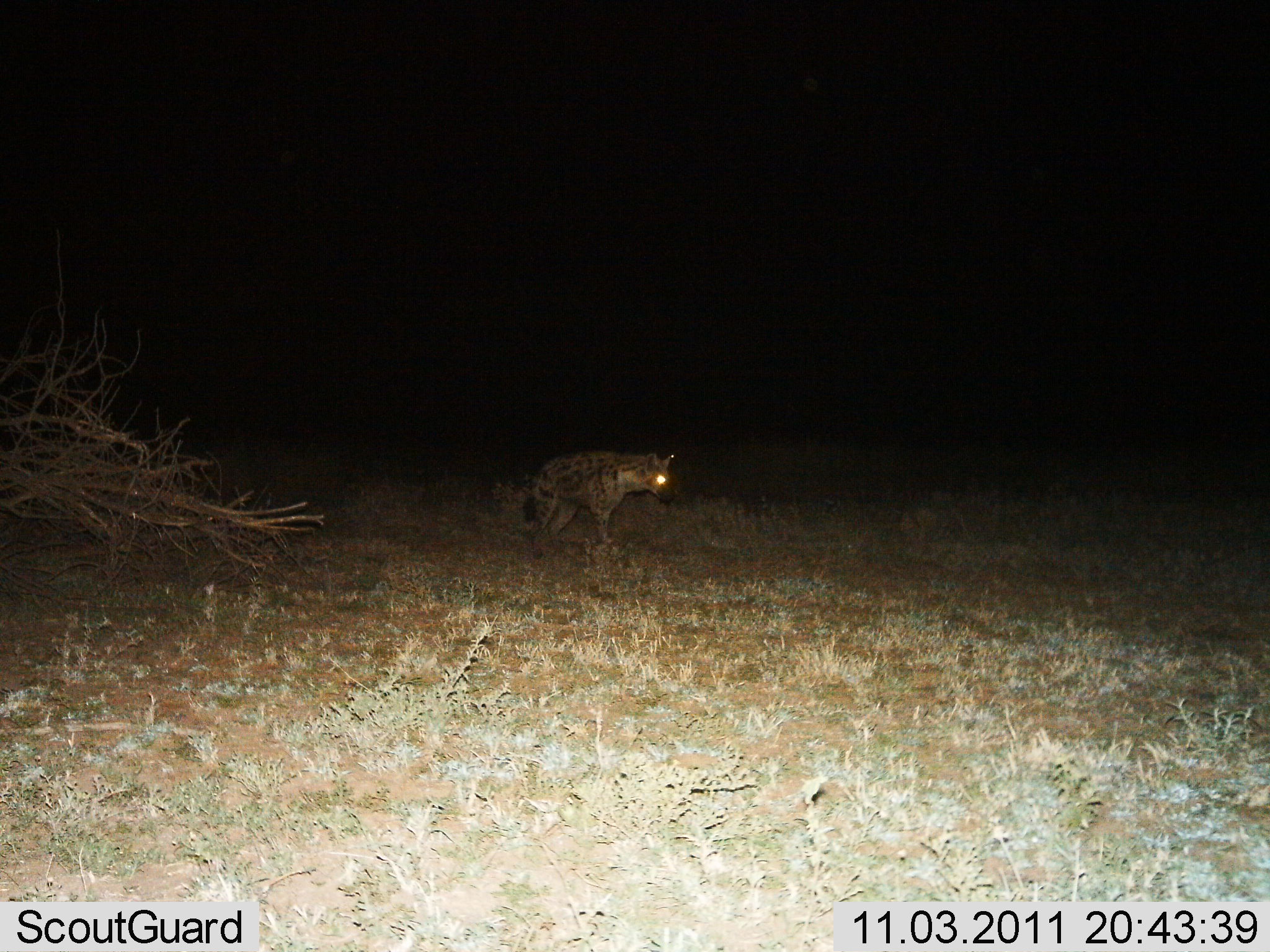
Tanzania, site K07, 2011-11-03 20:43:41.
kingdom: Animalia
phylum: Chordata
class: Mammalia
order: Carnivora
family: Hyaenidae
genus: Crocuta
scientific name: Crocuta crocuta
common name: spotted hyena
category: hyenaspotted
Hyenaspotted (spotted hyena) (Crocuta crocuta), count 1. Behavior (volunteer vote fractions): standing 46%, resting 0%, moving 54%, interacting 0%. Young present (vote fraction): 0%. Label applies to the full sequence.